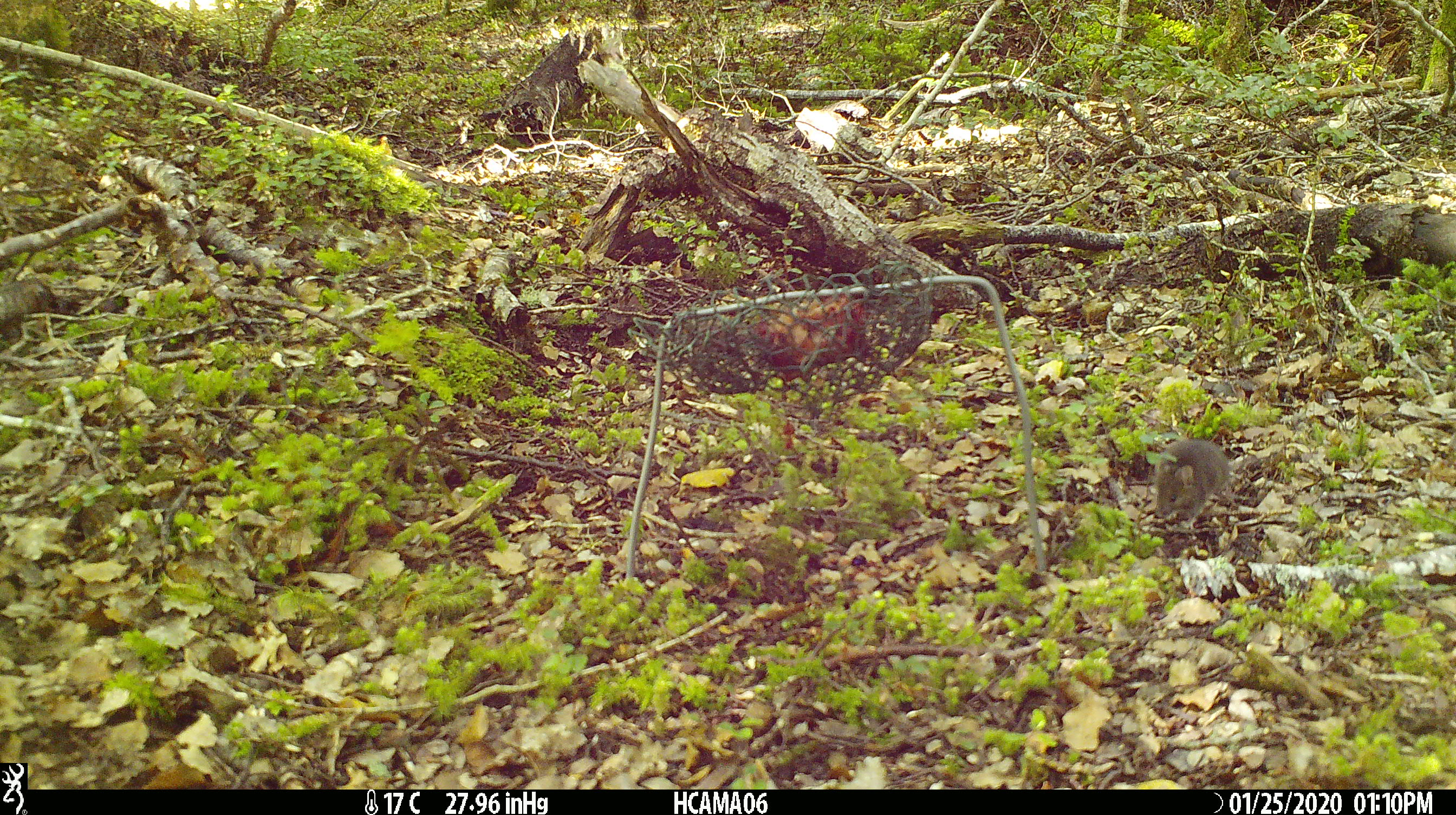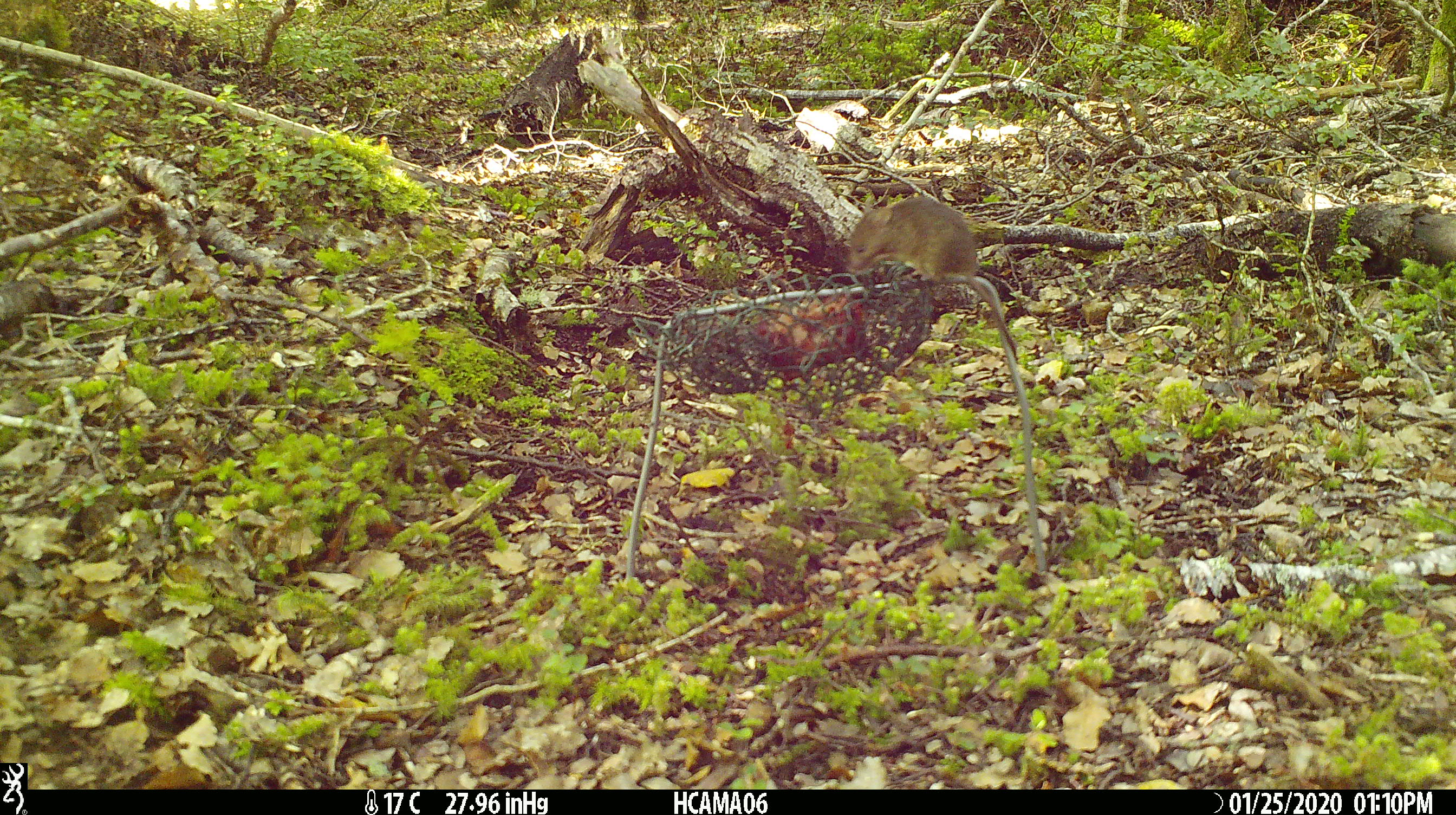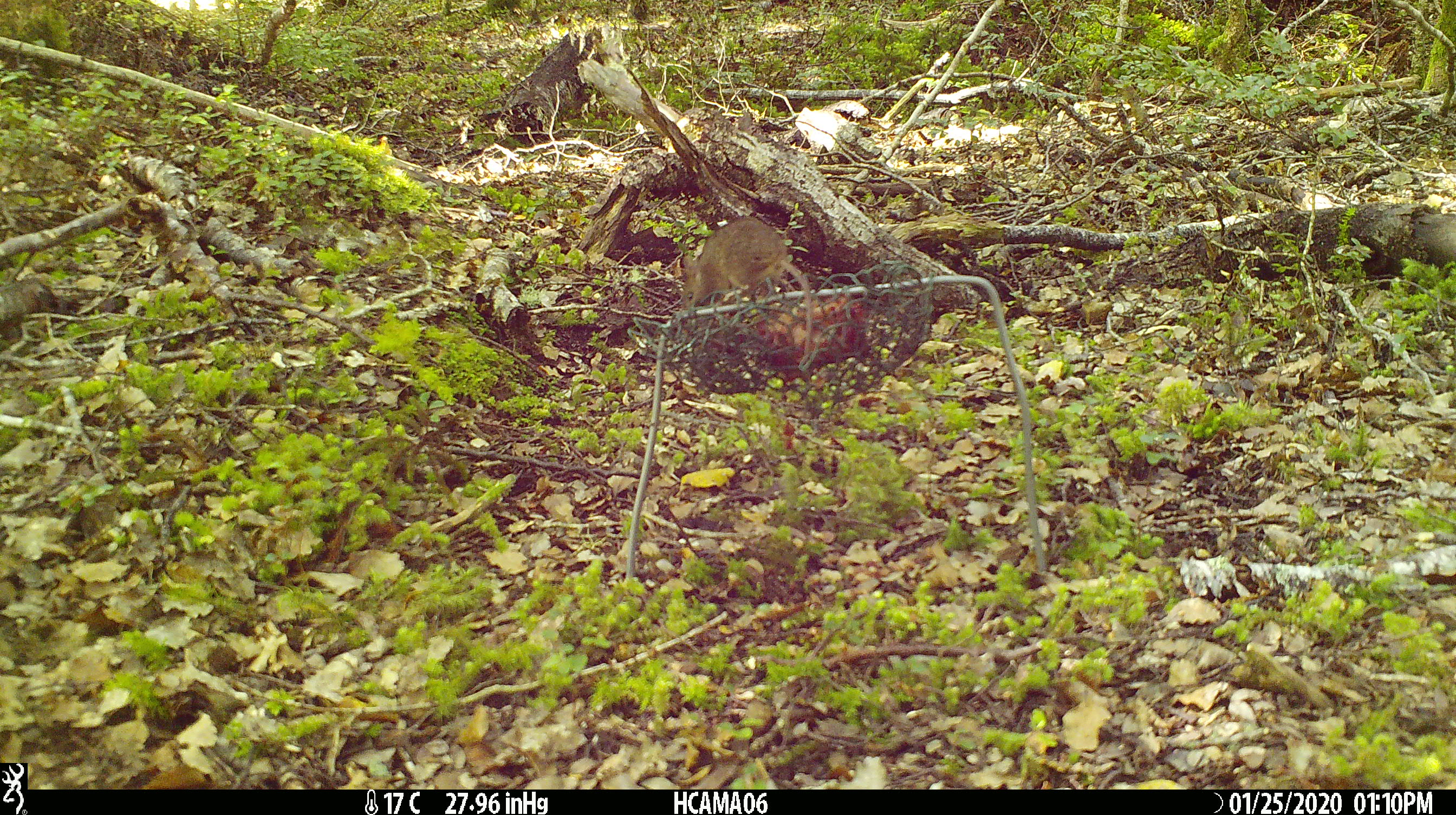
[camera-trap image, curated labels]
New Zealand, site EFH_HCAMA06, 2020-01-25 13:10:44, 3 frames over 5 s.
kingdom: Animalia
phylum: Chordata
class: Mammalia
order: Rodentia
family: Muridae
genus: Mus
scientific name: Mus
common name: mouse